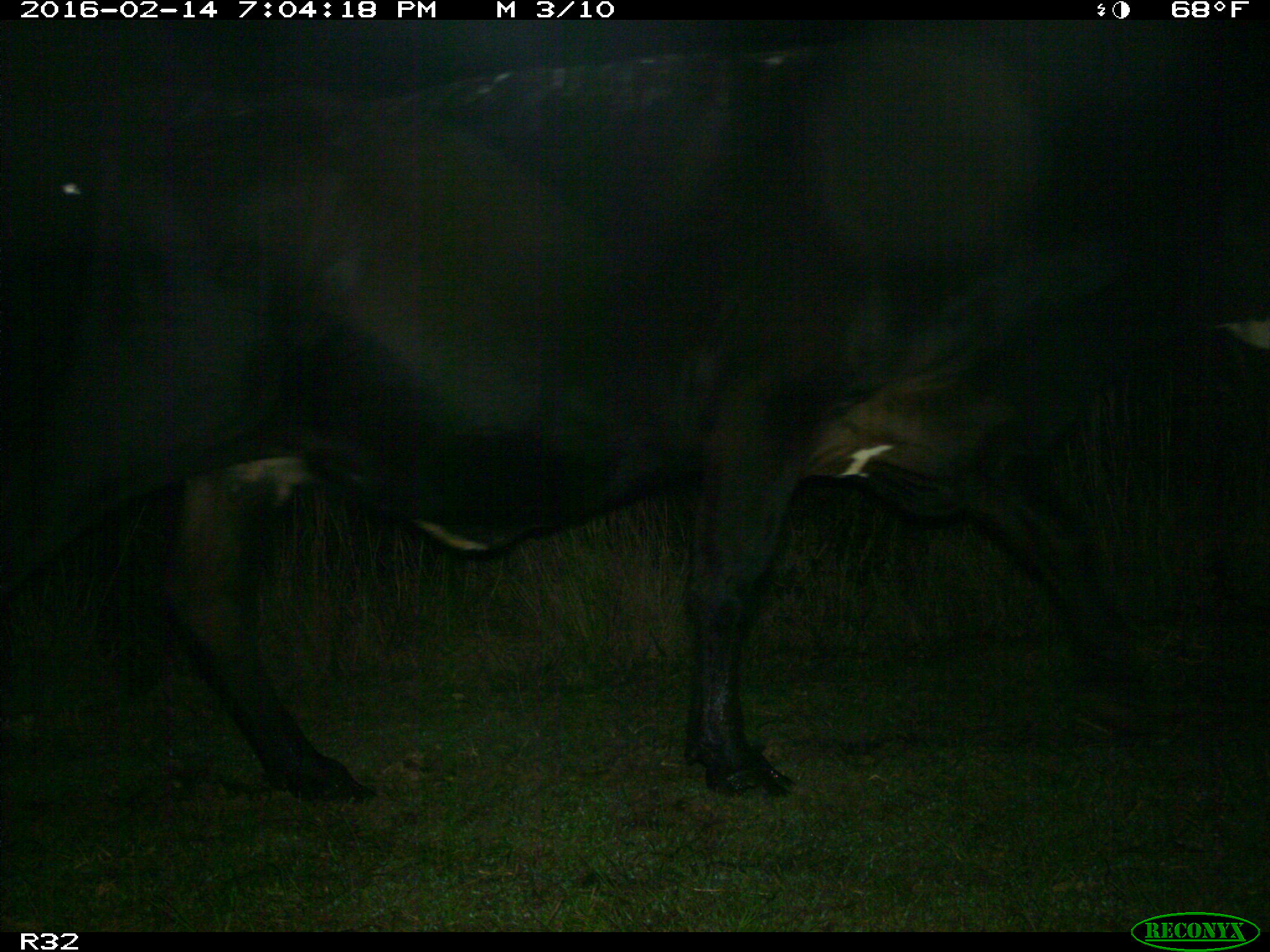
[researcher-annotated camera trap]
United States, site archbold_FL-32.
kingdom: Animalia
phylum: Chordata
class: Mammalia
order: Artiodactyla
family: Bovidae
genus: Bos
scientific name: Bos taurus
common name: domestic cow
Bos taurus (domestic cow).